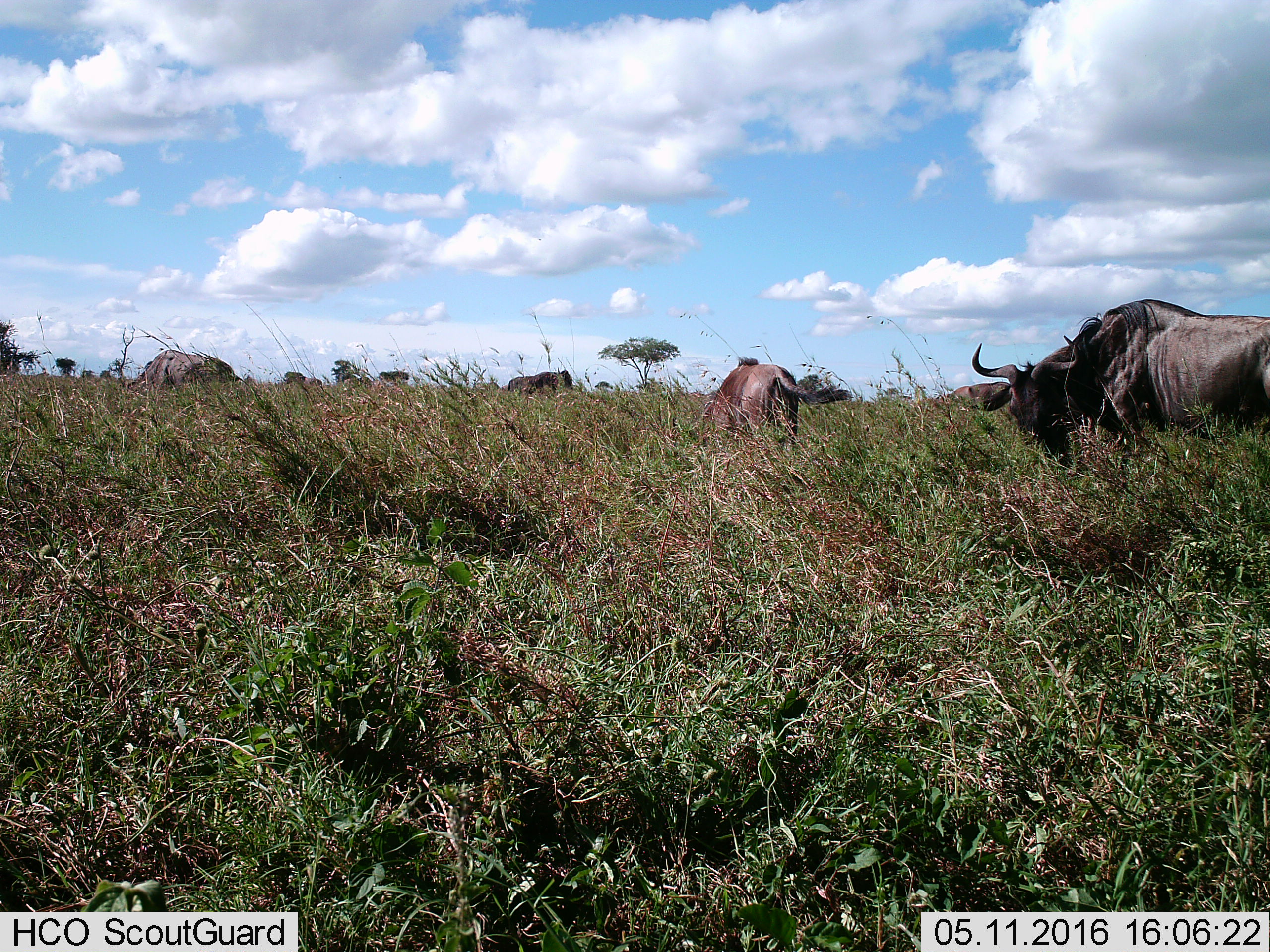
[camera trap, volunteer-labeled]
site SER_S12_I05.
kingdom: Animalia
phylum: Chordata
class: Mammalia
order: Artiodactyla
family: Bovidae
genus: Connochaetes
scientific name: Connochaetes taurinus taurinus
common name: blue wildebeest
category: wildebeestblue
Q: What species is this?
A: Wildebeestblue (blue wildebeest) (Connochaetes taurinus taurinus).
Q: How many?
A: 8.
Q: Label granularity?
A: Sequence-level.